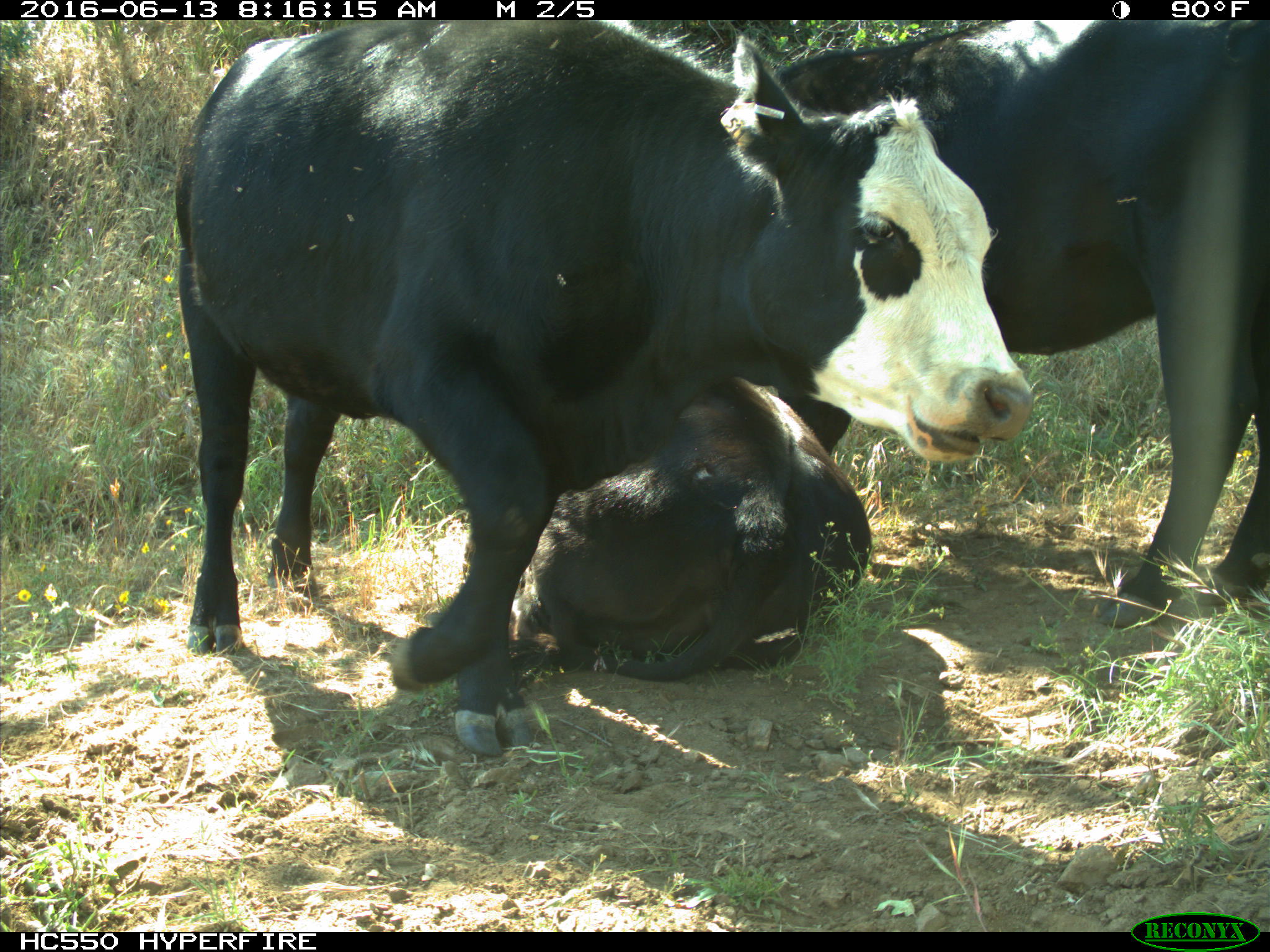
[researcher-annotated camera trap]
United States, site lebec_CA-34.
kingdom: Animalia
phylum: Chordata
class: Mammalia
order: Artiodactyla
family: Bovidae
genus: Bos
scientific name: Bos taurus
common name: domestic cow